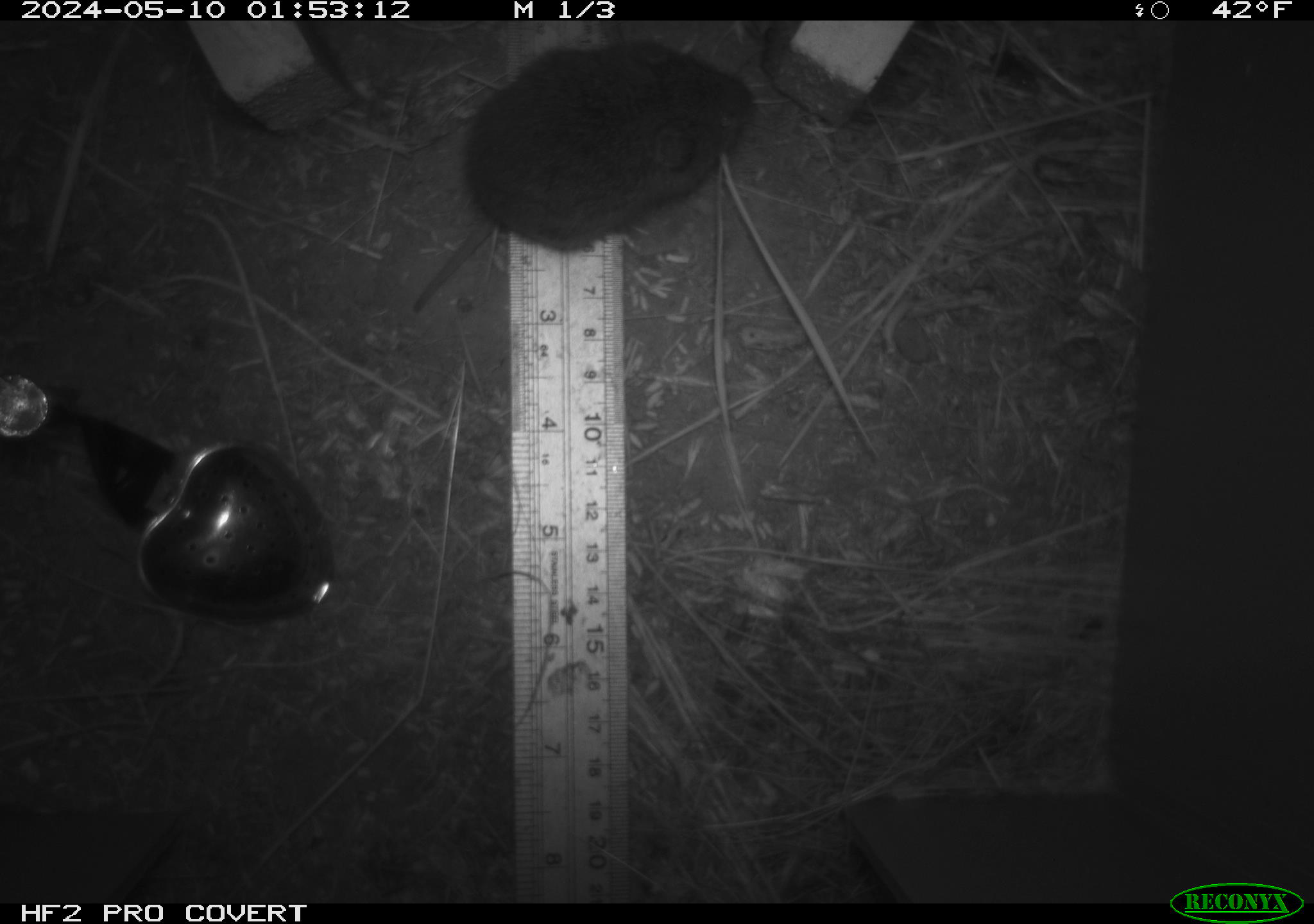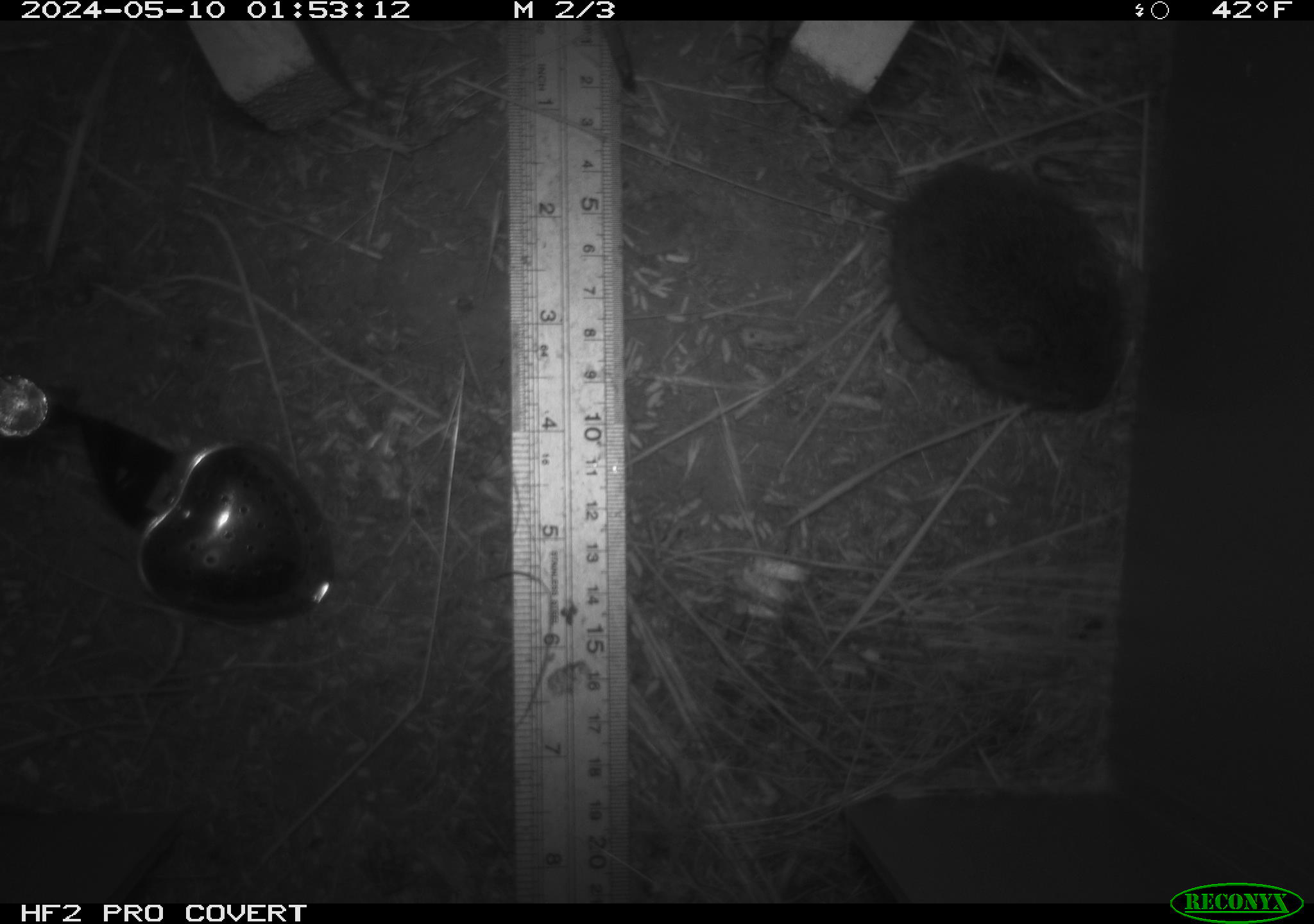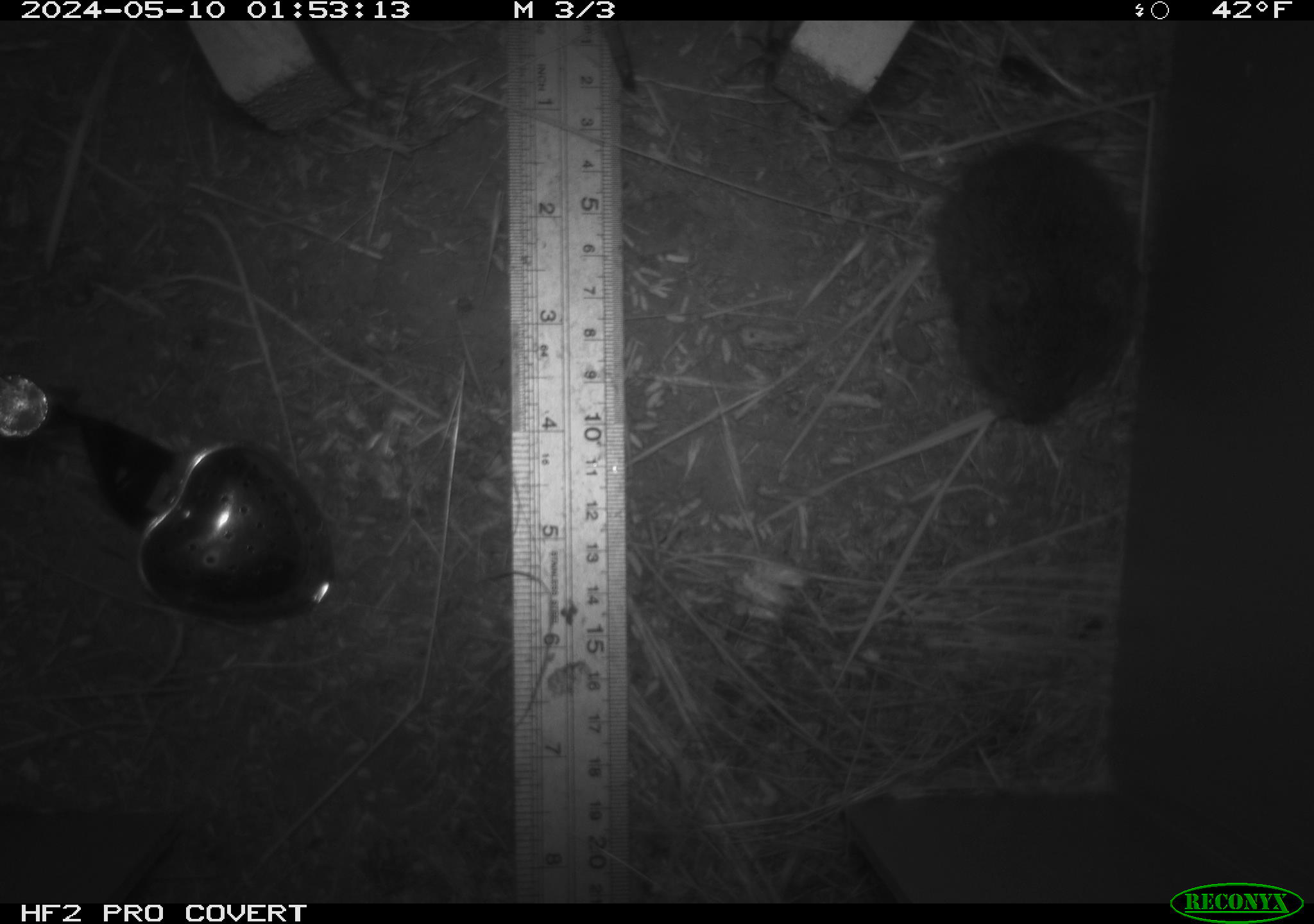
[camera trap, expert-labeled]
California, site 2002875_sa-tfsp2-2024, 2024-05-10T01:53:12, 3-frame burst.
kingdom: Animalia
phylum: Chordata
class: Mammalia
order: Rodentia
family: Cricetidae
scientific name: Arvicolinae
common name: voles, lemmings, and muskrats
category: arvicolinae subfamily